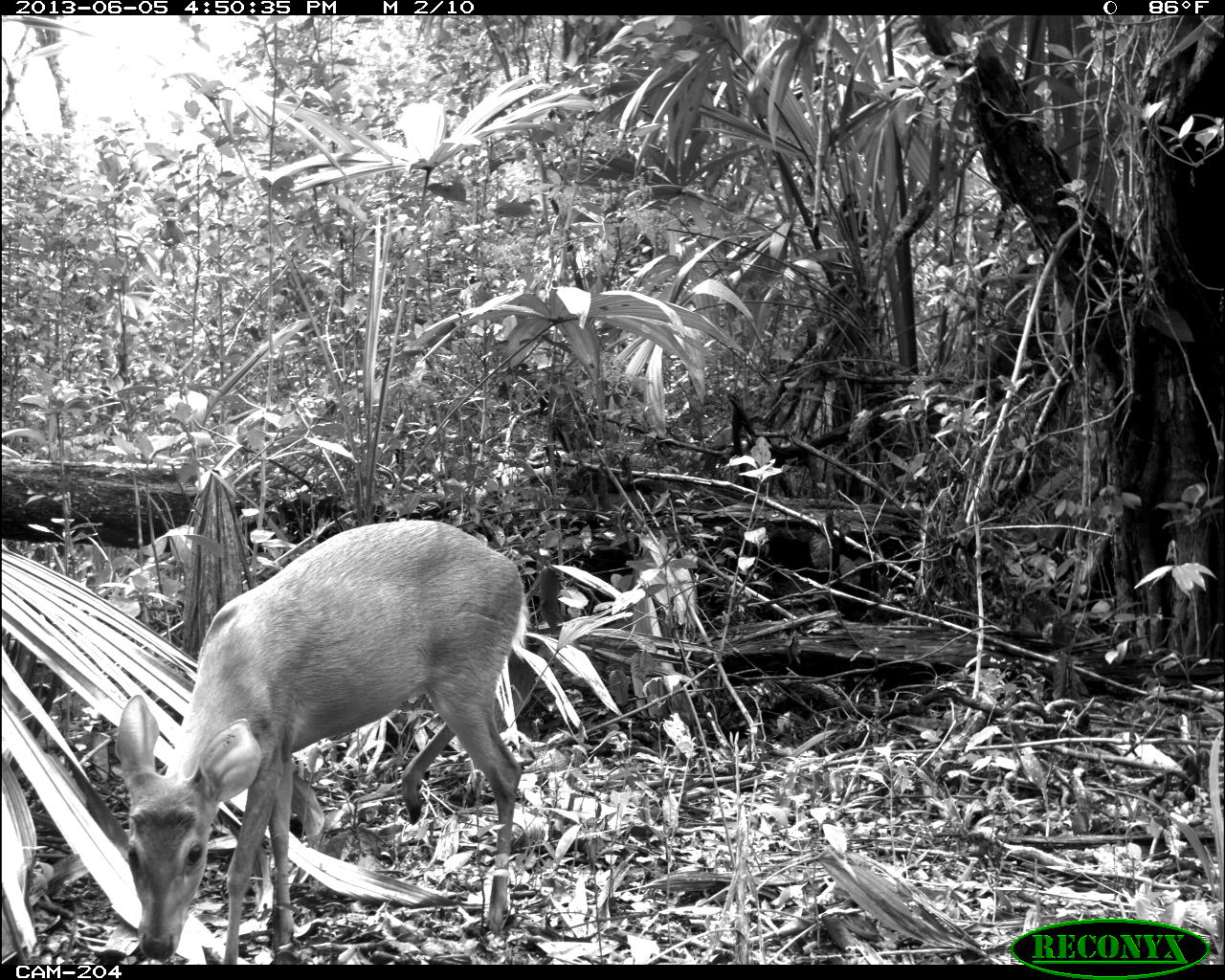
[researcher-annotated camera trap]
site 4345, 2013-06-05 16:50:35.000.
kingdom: Animalia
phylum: Chordata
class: Mammalia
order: Artiodactyla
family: Cervidae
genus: Odocoileus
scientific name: Odocoileus pandora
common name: yucatán brown brocket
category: mazama pandora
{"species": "mazama pandora (yucatán brown brocket) (Odocoileus pandora)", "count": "1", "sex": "female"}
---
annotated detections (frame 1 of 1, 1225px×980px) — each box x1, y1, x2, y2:
mazama pandora: 113, 517, 529, 965